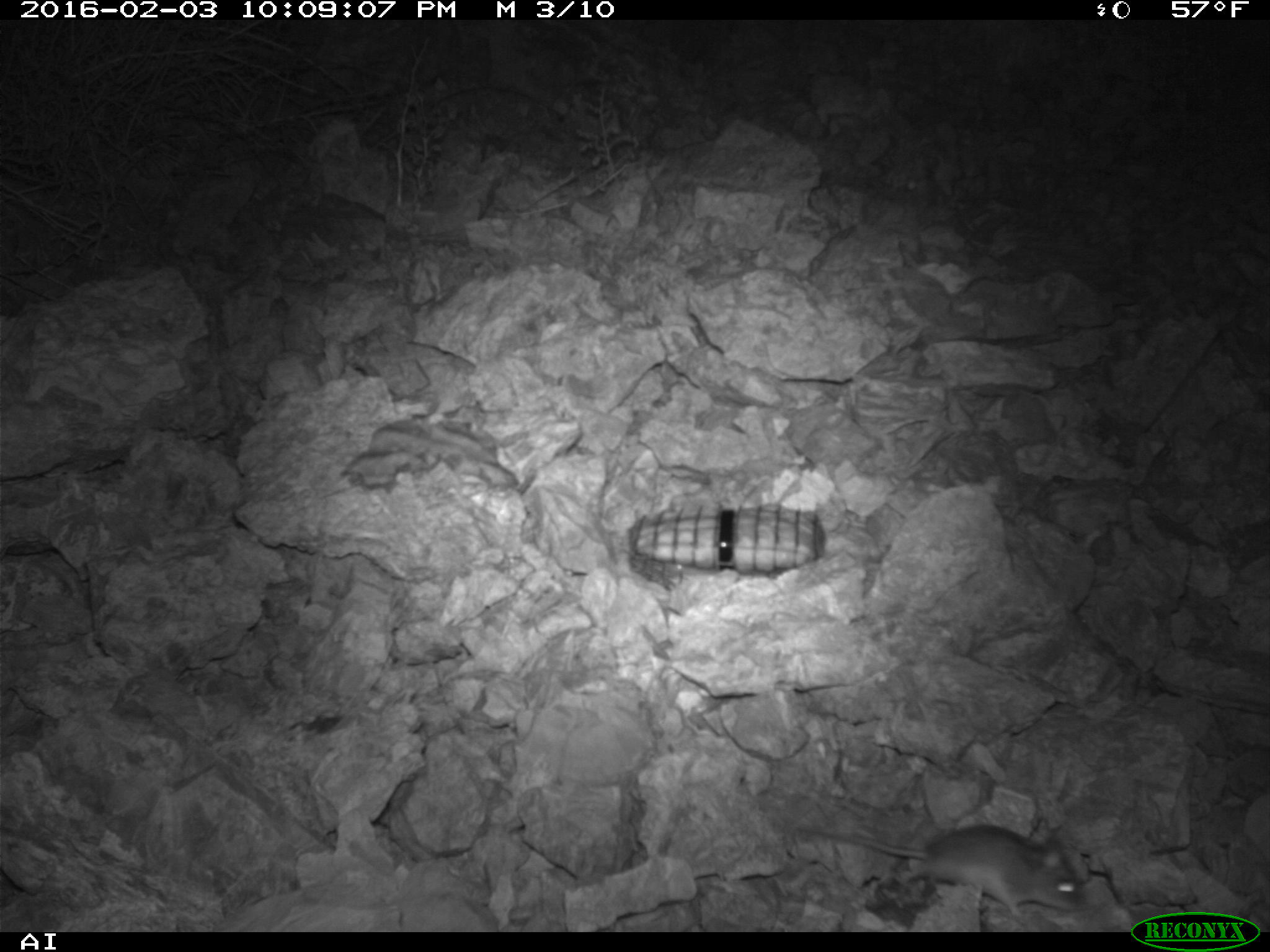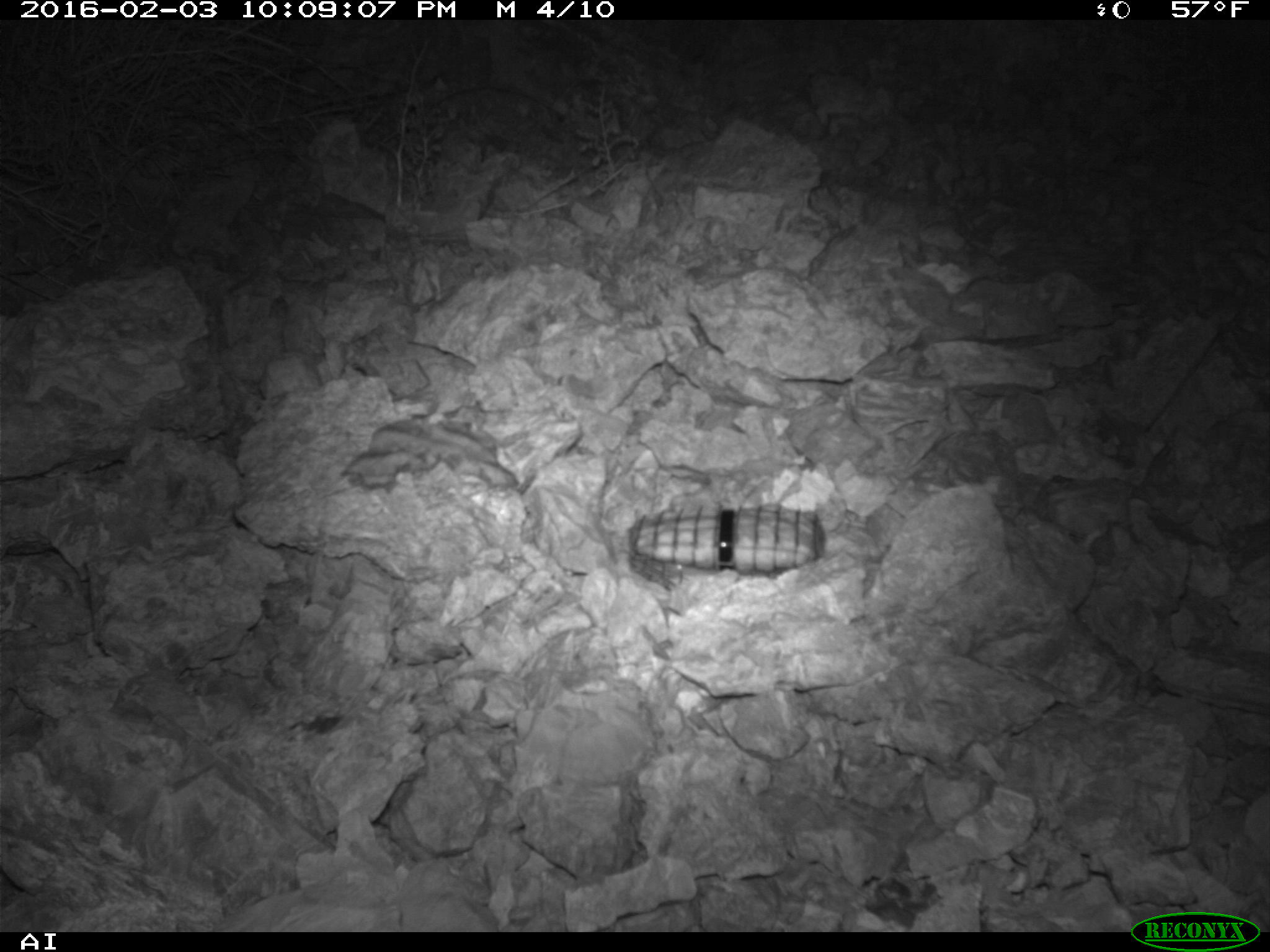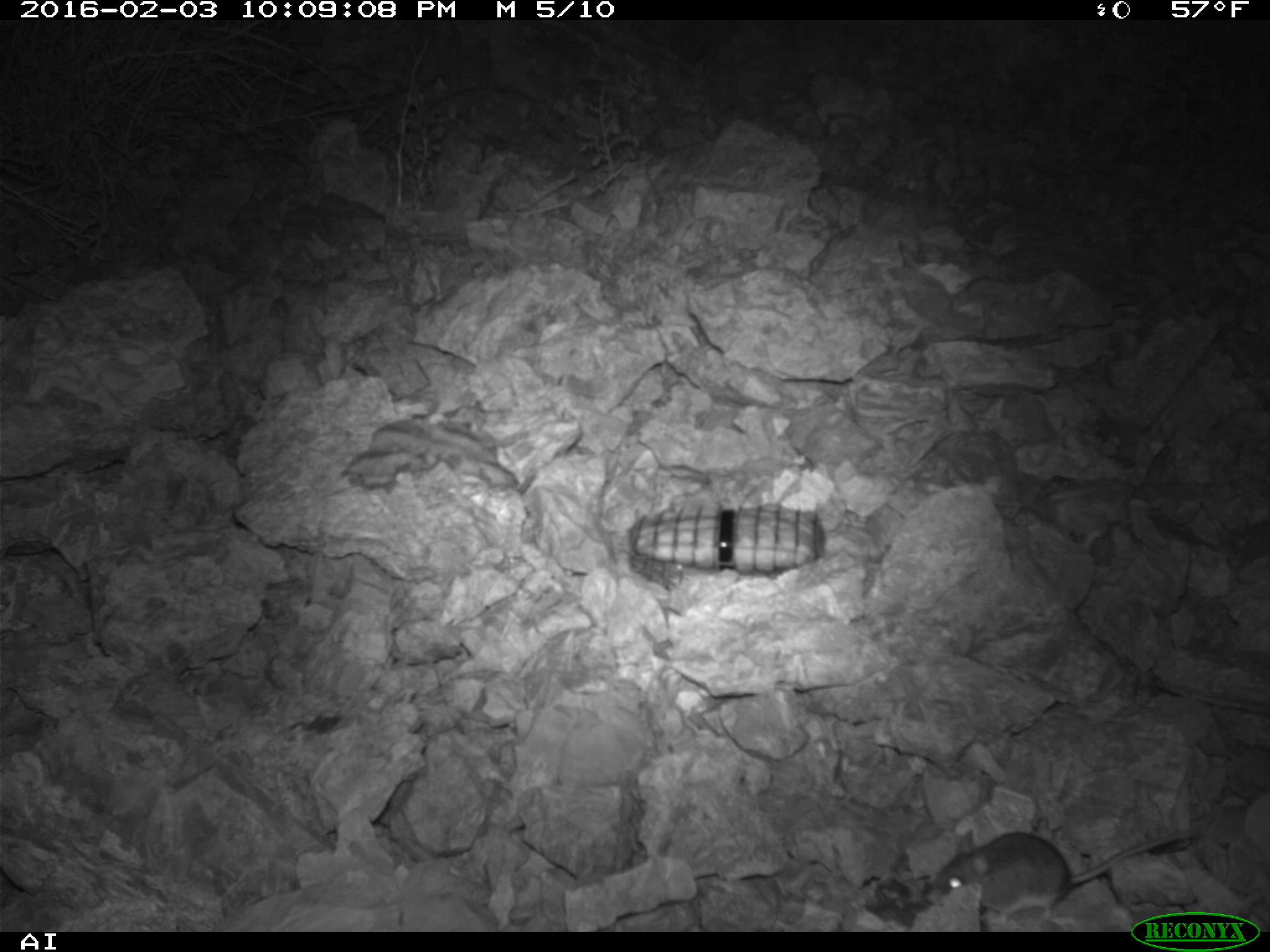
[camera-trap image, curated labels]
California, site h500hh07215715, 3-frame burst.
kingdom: Animalia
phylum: Chordata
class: Mammalia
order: Rodentia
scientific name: Rodentia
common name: rodent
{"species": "rodent (Rodentia)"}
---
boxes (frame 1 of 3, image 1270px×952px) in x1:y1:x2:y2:
rodent: 792:813:1087:928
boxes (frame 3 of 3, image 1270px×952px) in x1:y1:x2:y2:
rodent: 921:829:1199:921